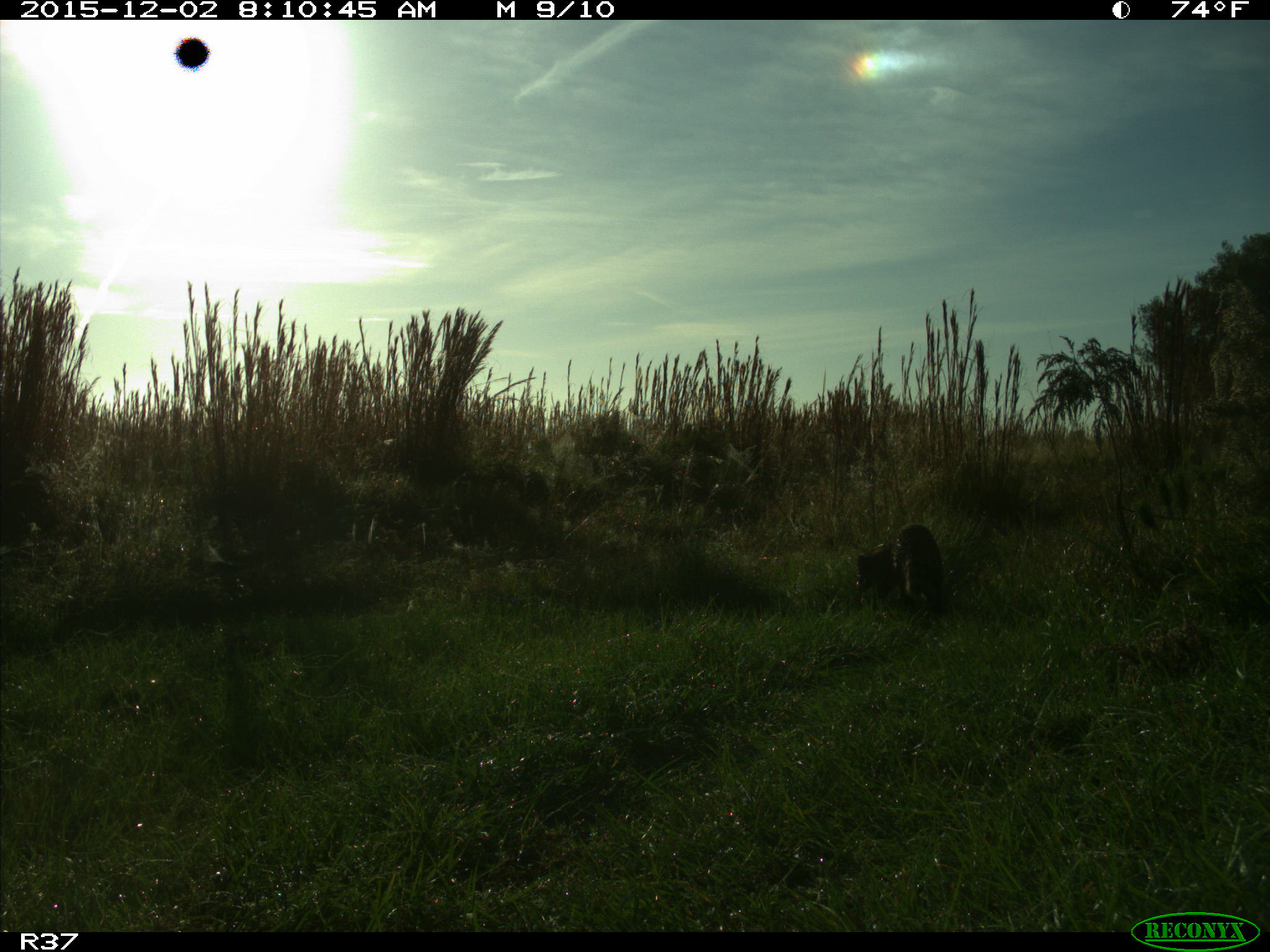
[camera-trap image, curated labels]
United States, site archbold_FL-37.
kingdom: Animalia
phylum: Chordata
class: Mammalia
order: Carnivora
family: Procyonidae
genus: Procyon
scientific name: Procyon lotor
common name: common raccoon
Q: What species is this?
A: Procyon lotor (common raccoon).